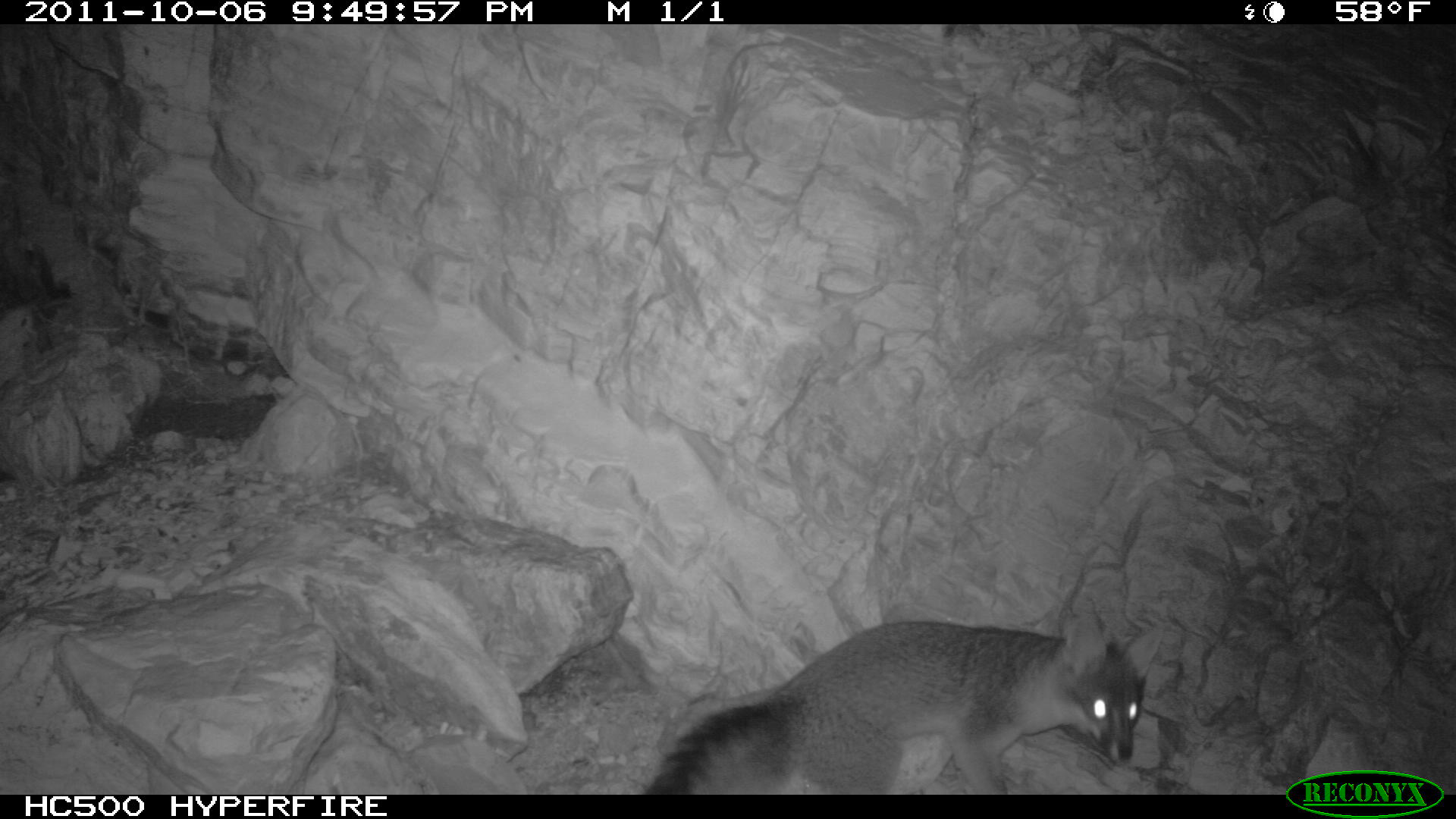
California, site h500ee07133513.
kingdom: Animalia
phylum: Chordata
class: Mammalia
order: Carnivora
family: Canidae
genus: Urocyon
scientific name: Urocyon littoralis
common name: island fox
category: fox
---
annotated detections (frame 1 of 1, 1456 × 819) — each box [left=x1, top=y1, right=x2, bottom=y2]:
fox: [left=645, top=620, right=1163, bottom=794]